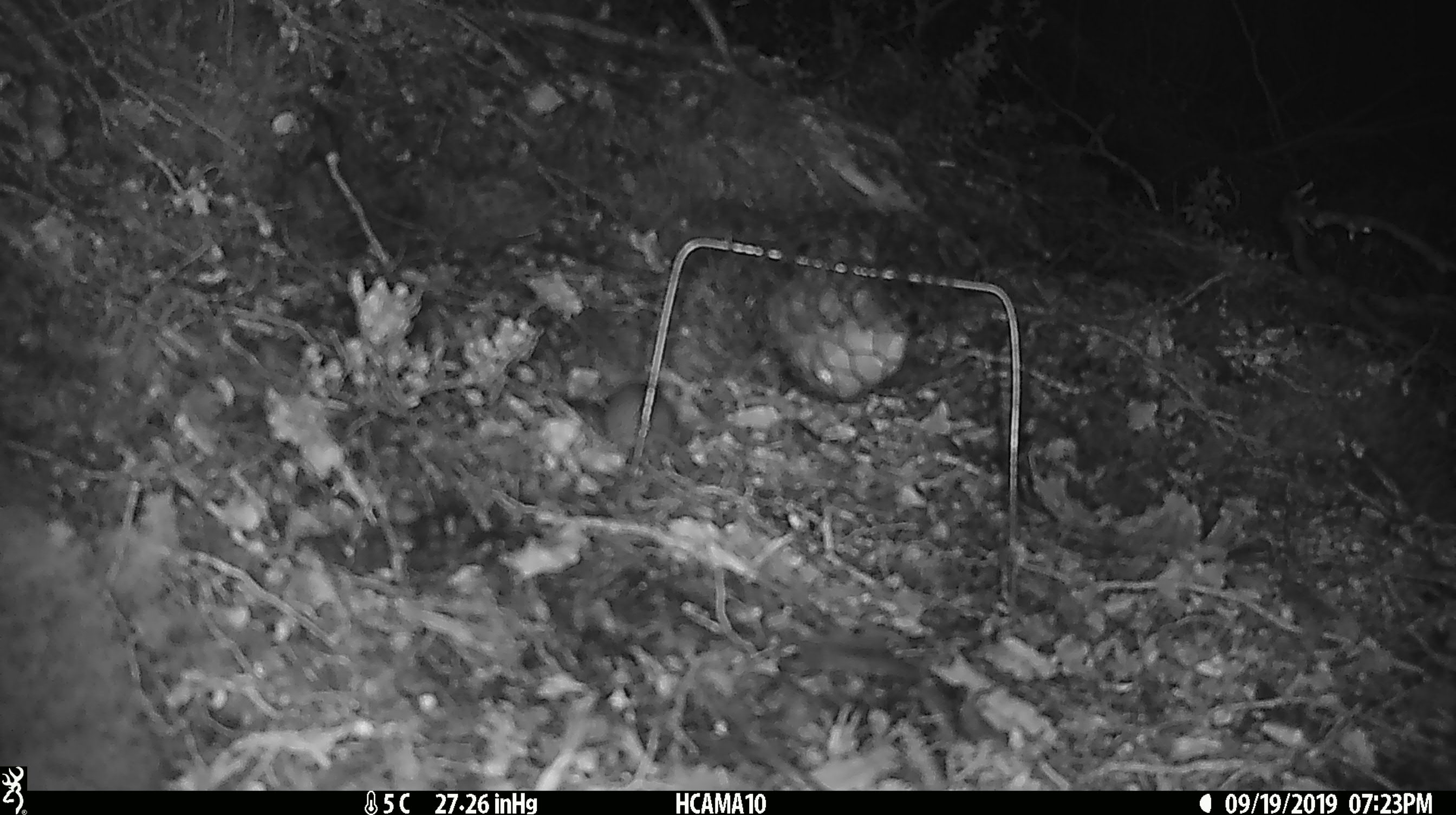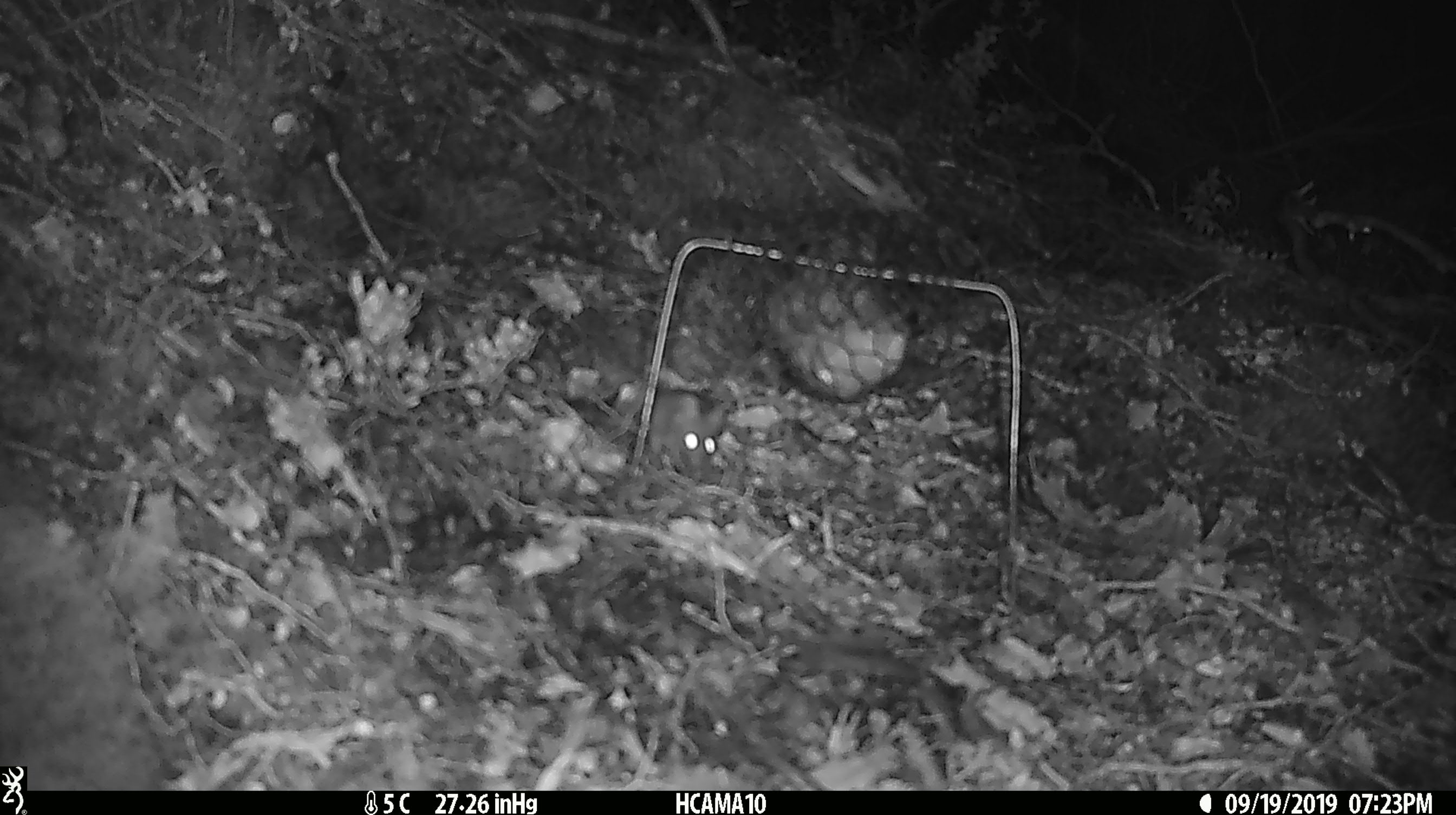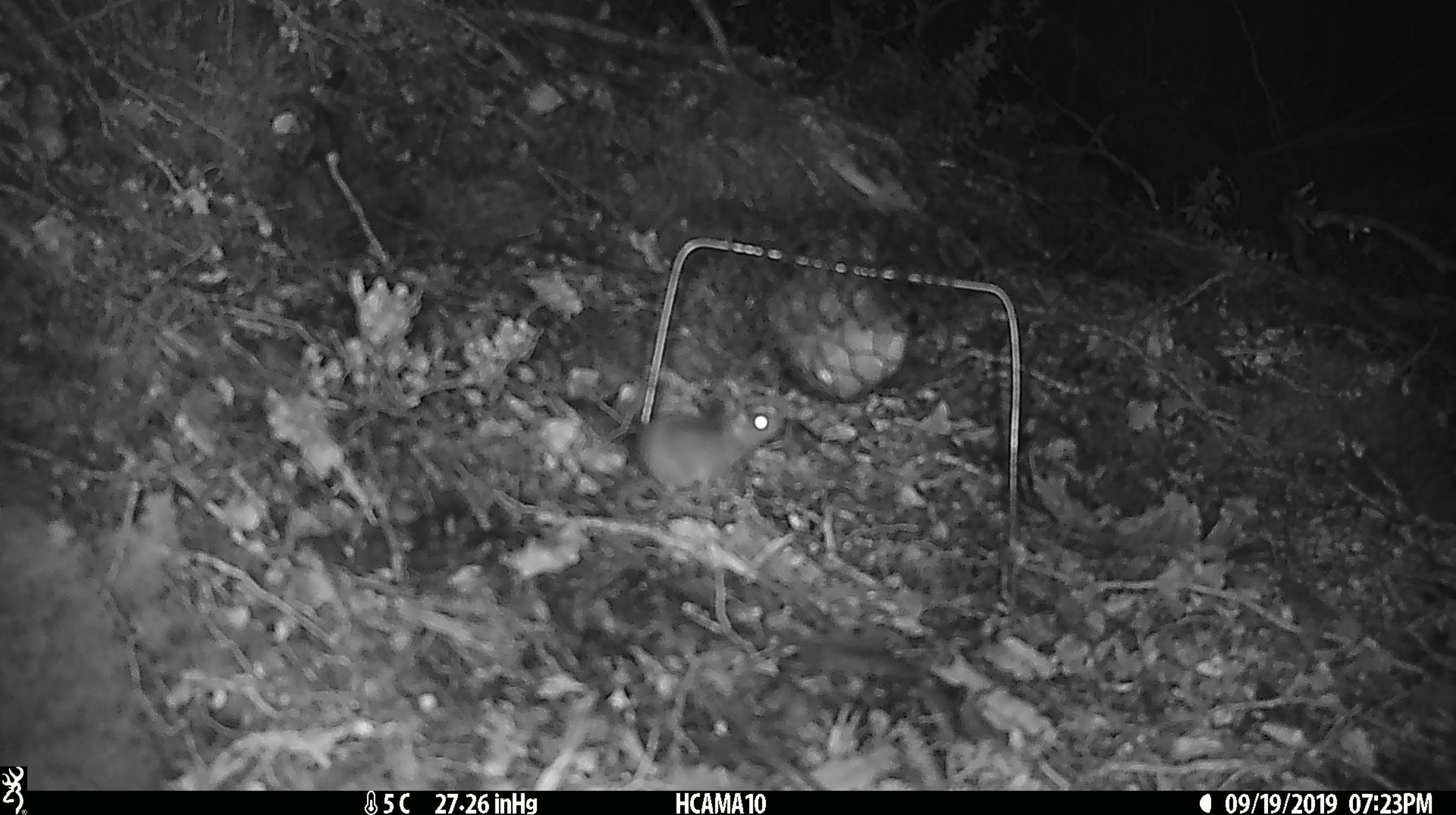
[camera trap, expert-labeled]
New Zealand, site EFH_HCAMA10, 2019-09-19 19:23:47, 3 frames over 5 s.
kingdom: Animalia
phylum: Chordata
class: Mammalia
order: Rodentia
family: Muridae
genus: Mus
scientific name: Mus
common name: mouse